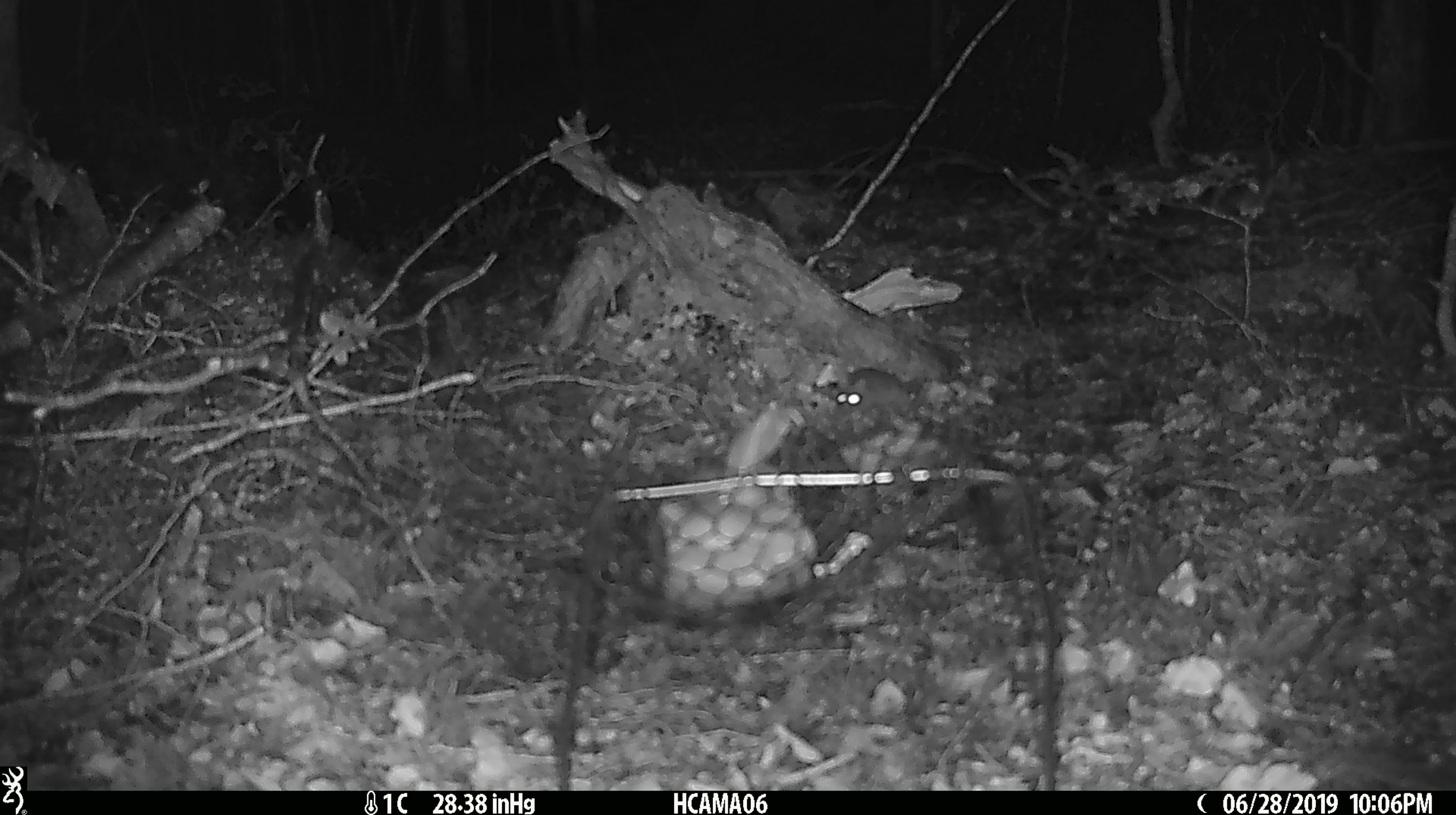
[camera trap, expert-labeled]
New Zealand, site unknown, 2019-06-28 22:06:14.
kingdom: Animalia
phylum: Chordata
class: Mammalia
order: Rodentia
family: Muridae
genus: Mus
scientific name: Mus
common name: mouse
Mouse (Mus).